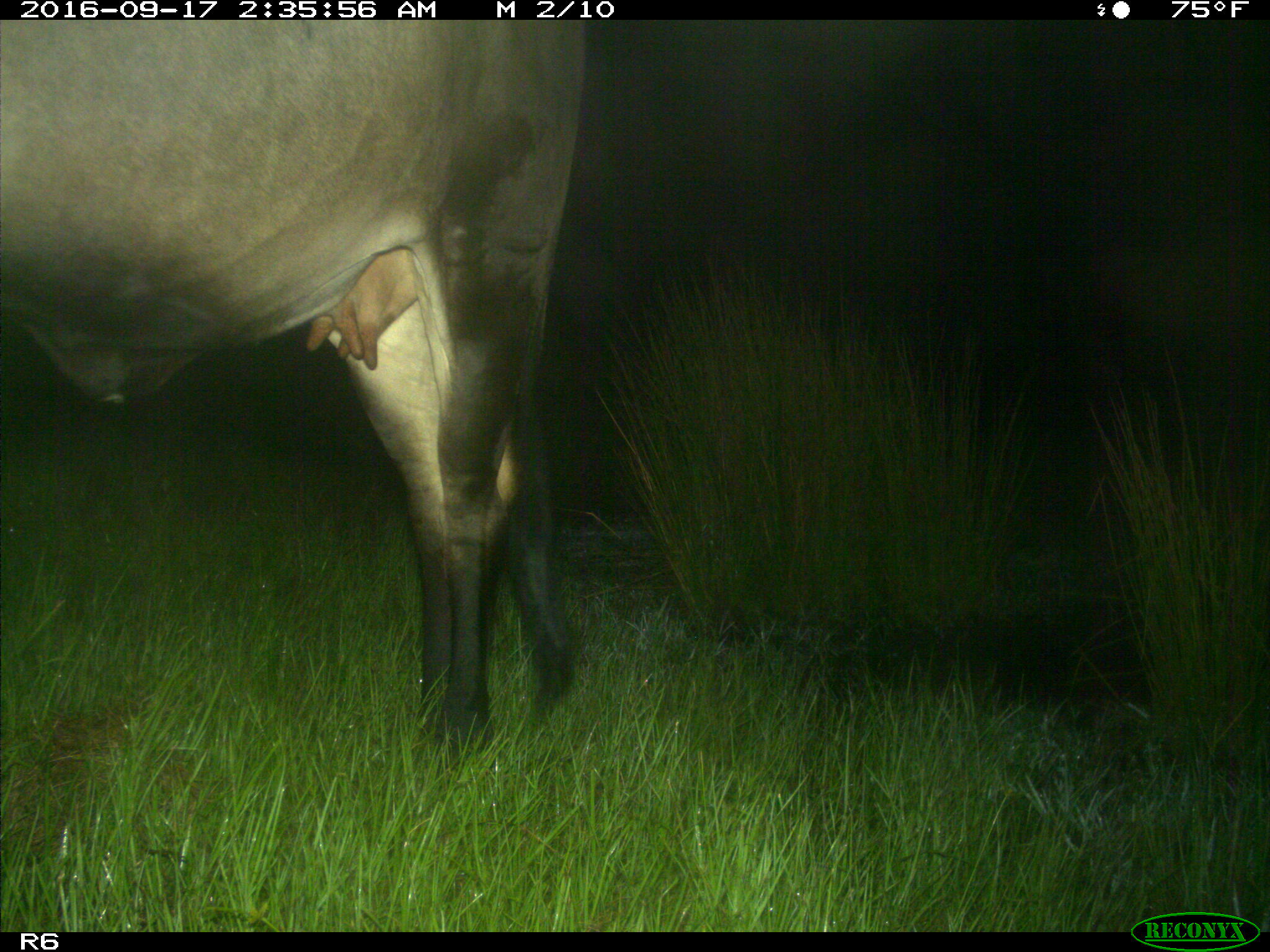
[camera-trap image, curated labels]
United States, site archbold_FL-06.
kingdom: Animalia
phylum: Chordata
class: Mammalia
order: Artiodactyla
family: Bovidae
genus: Bos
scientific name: Bos taurus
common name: domestic cow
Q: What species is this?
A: Bos taurus (domestic cow).